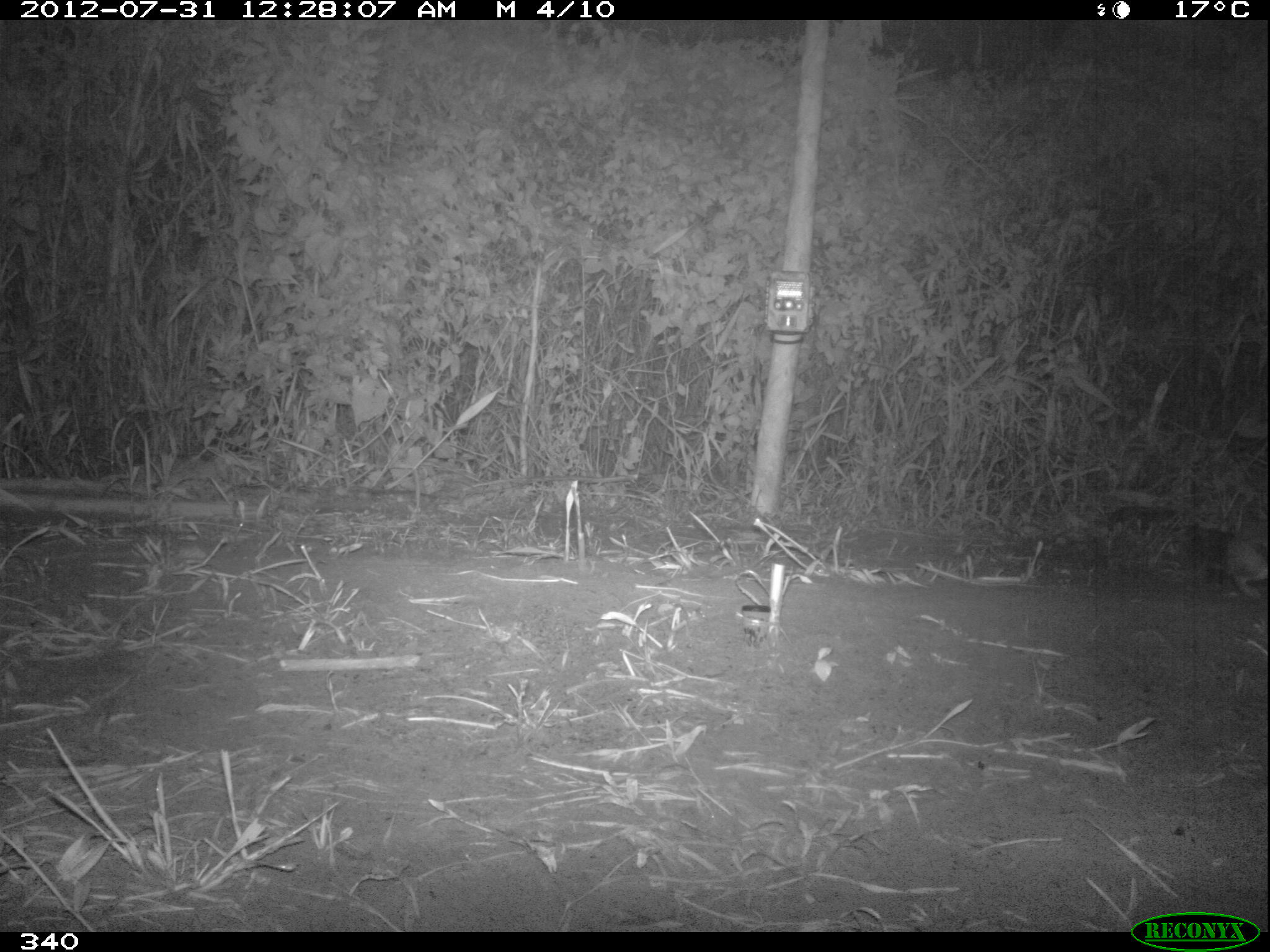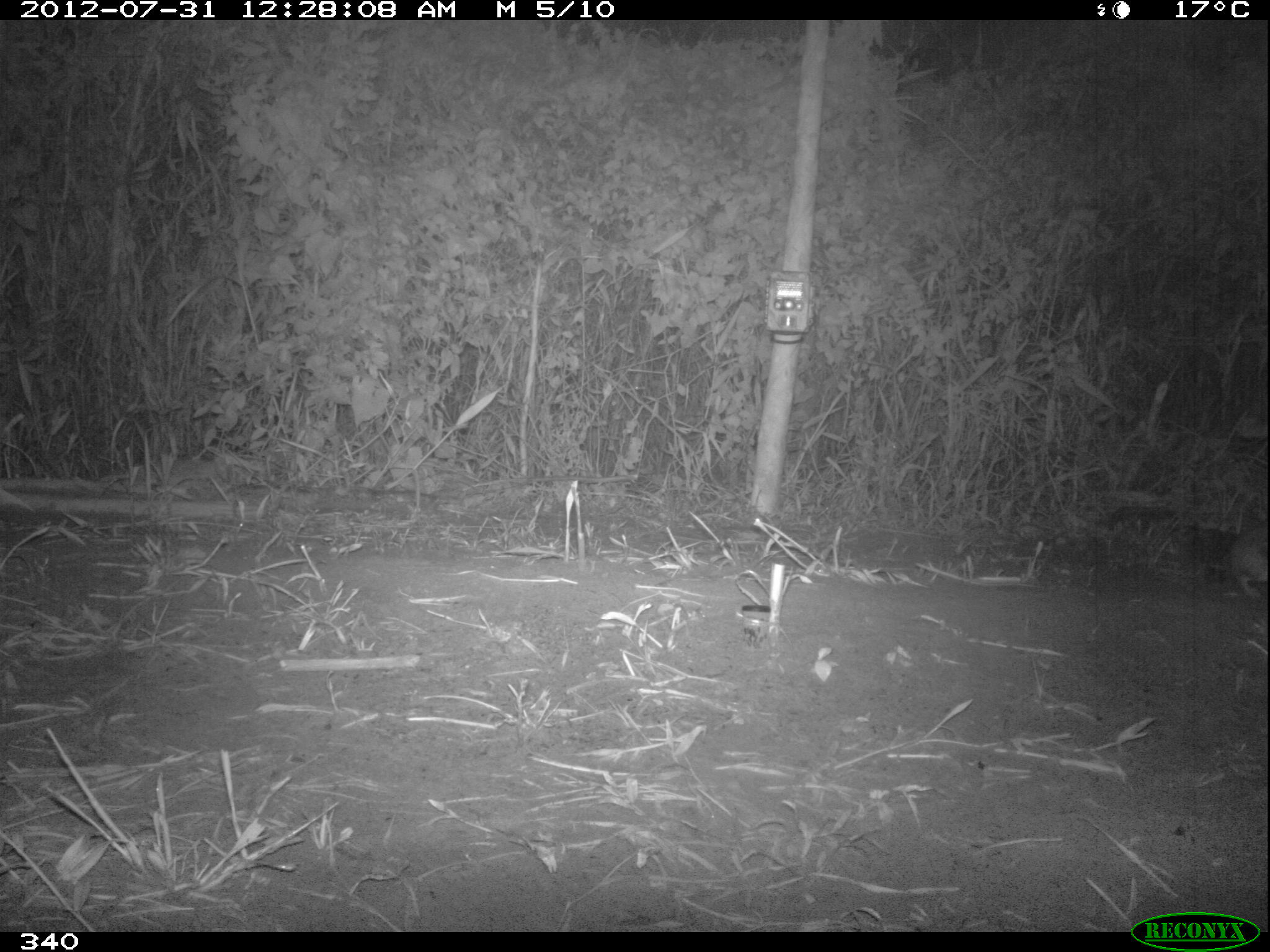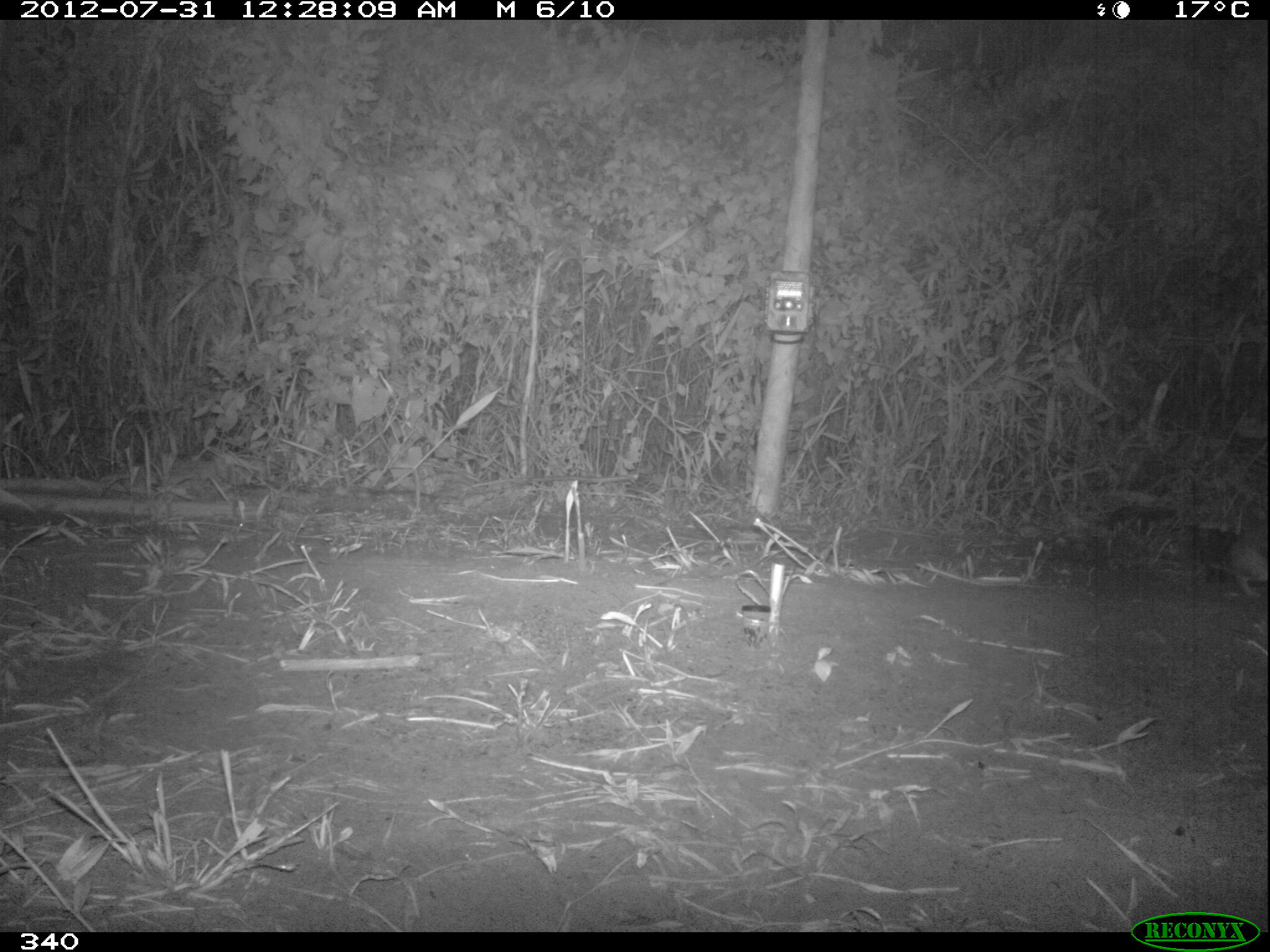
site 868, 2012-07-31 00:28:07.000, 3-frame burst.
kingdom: Animalia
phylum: Chordata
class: Mammalia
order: Lagomorpha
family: Leporidae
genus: Sylvilagus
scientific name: Sylvilagus brasiliensis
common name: tapeti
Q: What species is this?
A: Sylvilagus brasiliensis (tapeti).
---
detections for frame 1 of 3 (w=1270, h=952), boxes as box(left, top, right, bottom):
sylvilagus brasiliensis: box(1222, 511, 1270, 596)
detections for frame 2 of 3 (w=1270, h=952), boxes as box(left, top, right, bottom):
sylvilagus brasiliensis: box(1211, 517, 1270, 594)